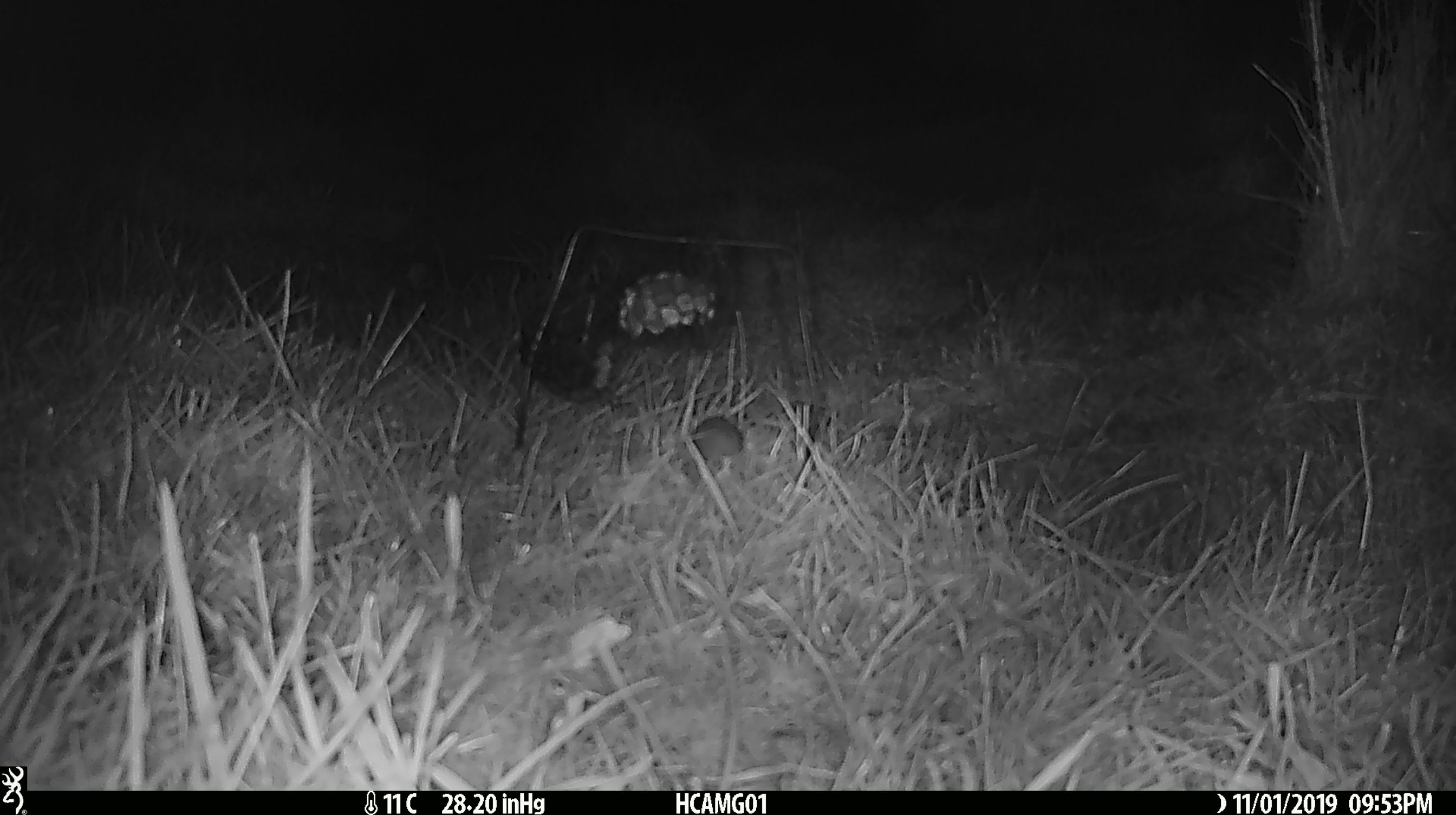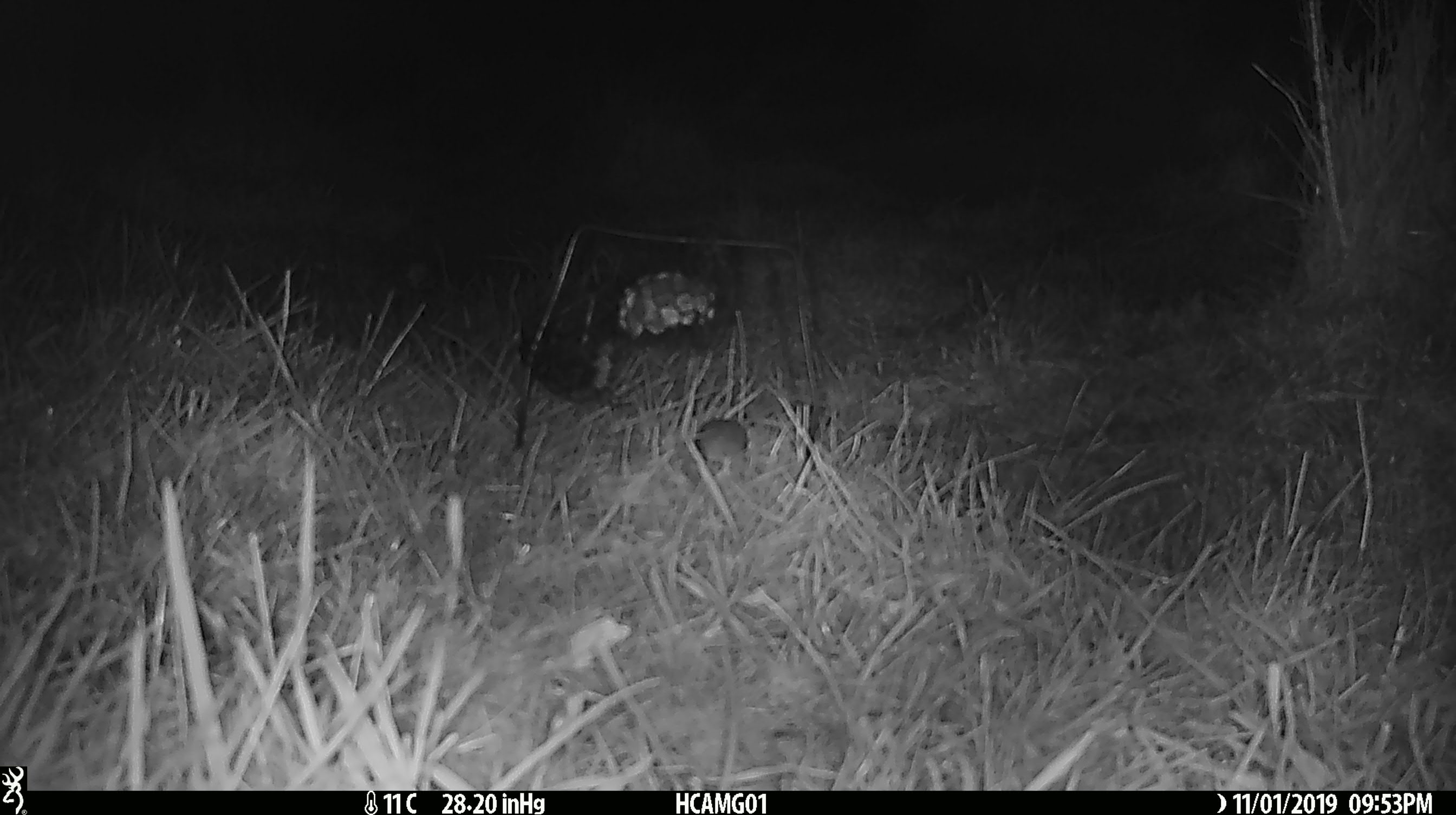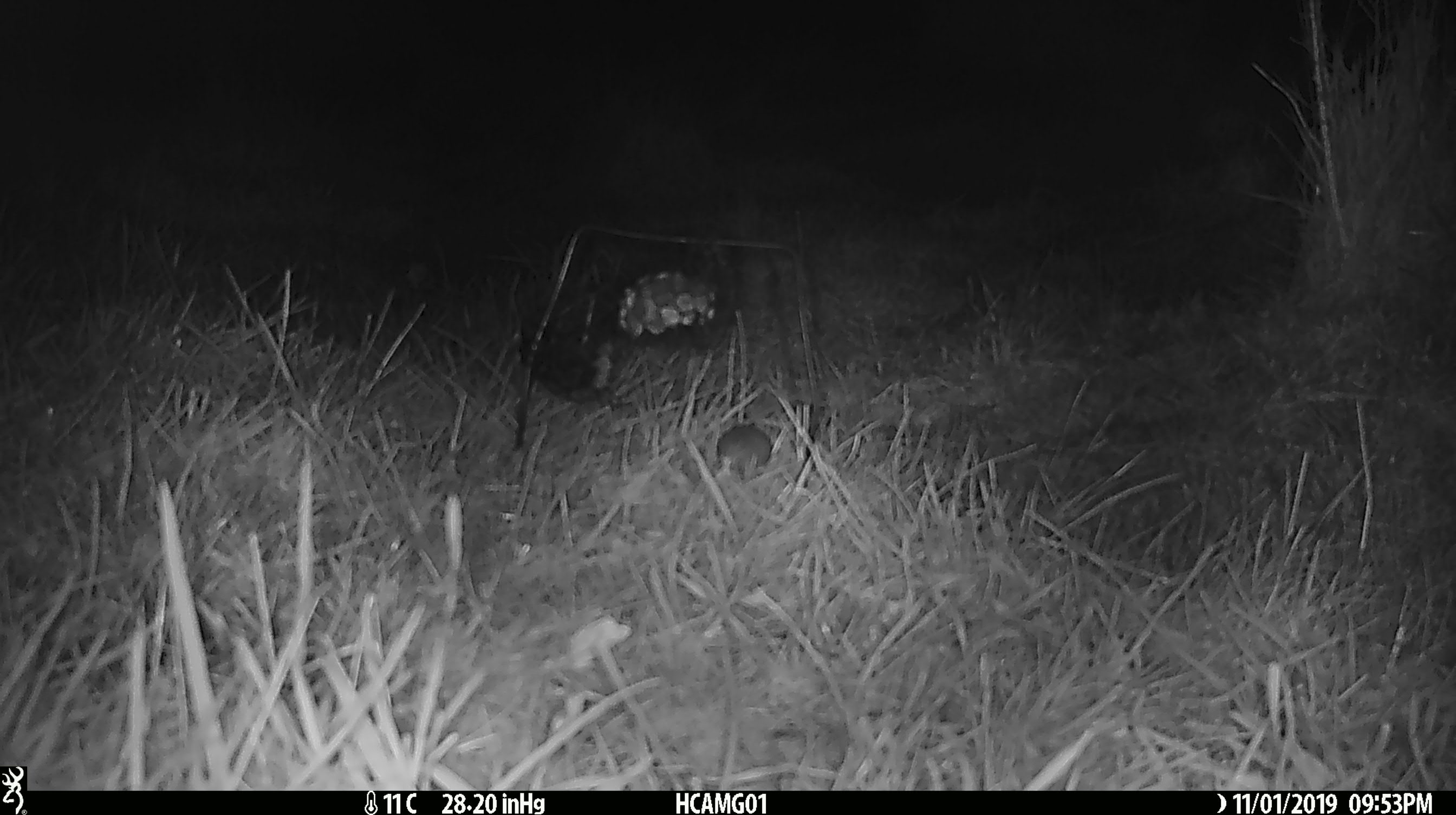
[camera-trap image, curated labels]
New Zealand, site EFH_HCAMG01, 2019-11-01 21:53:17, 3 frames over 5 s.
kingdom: Animalia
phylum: Chordata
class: Mammalia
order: Rodentia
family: Muridae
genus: Mus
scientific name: Mus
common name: mouse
Mouse (Mus).